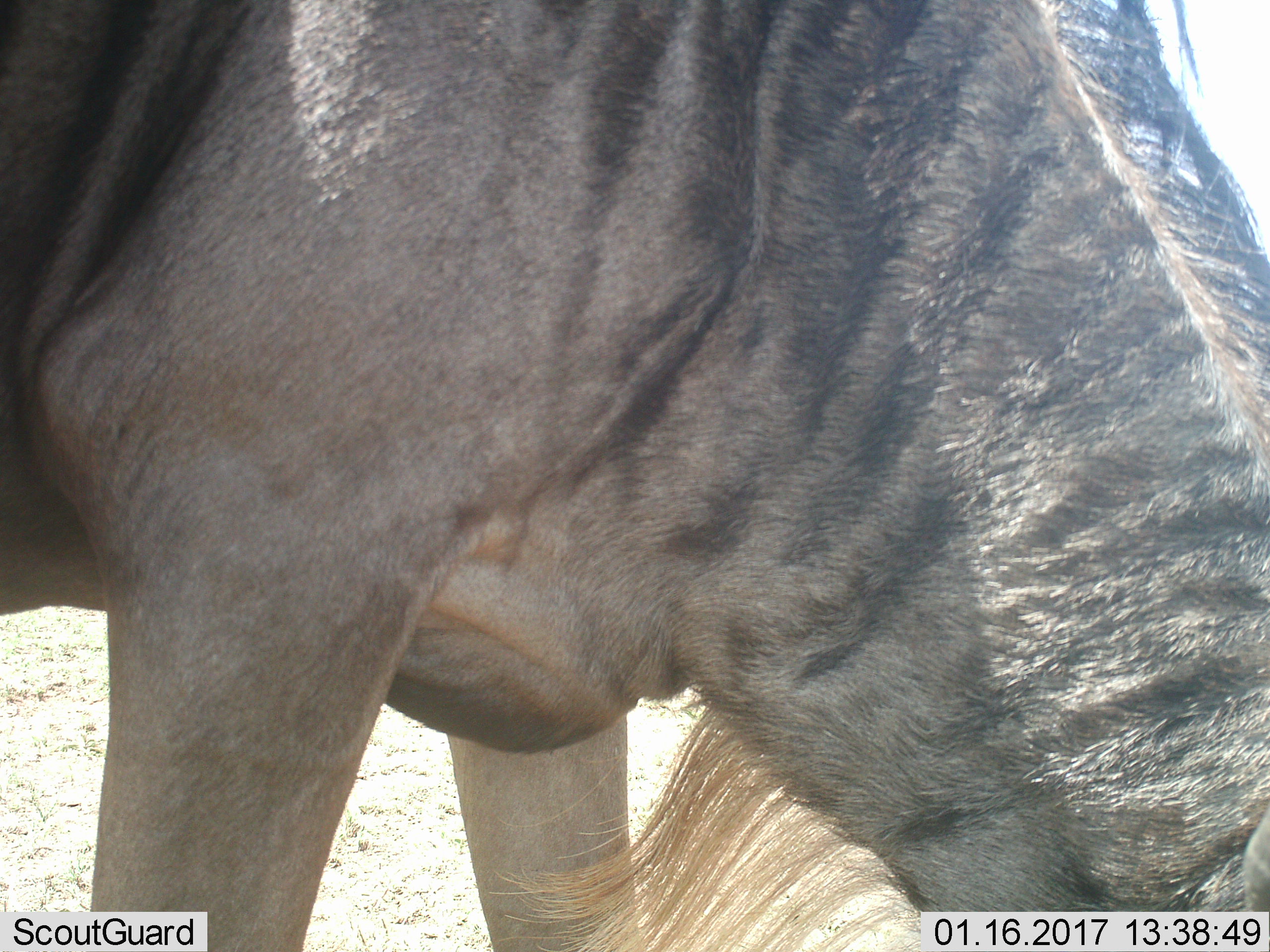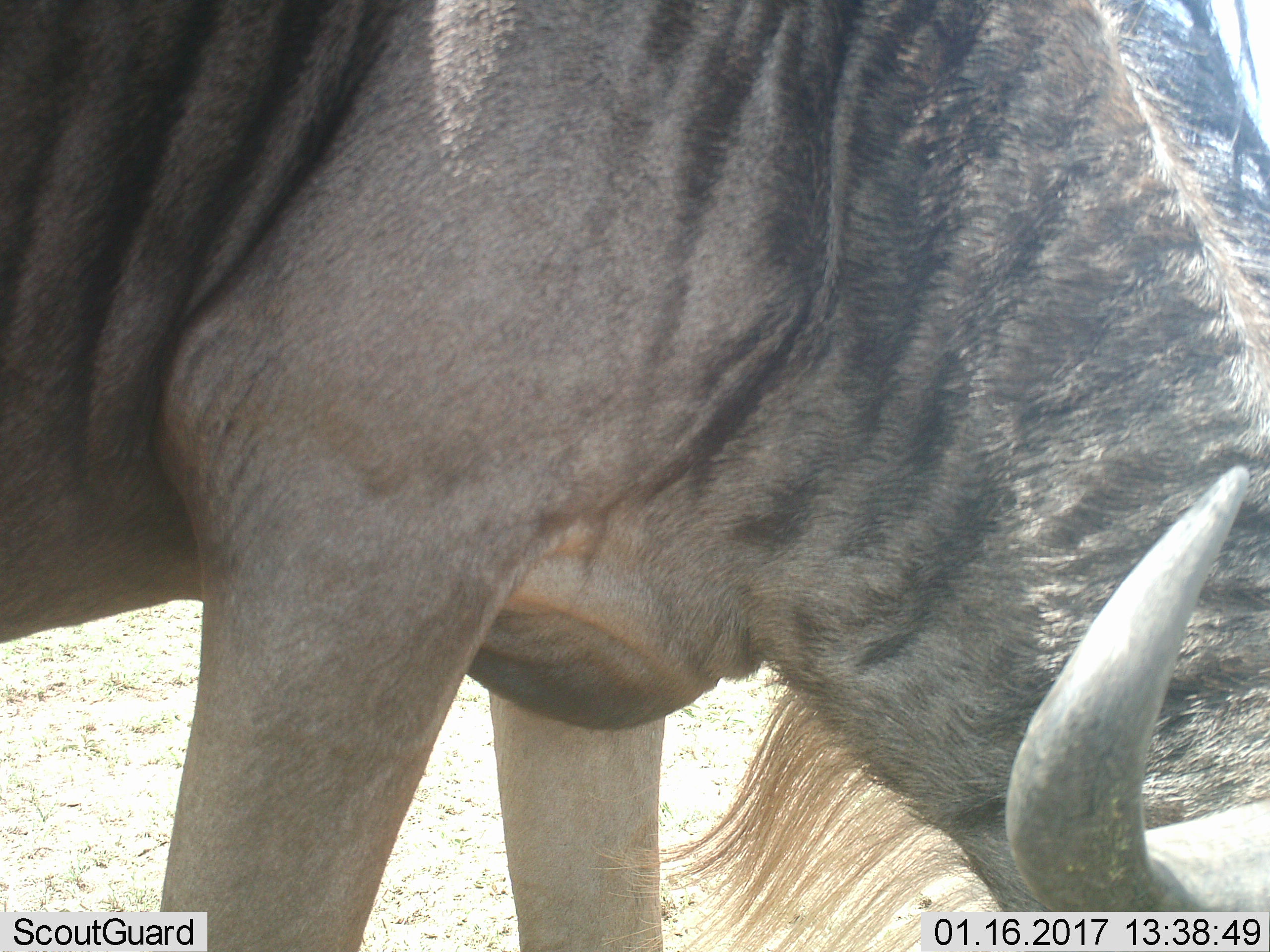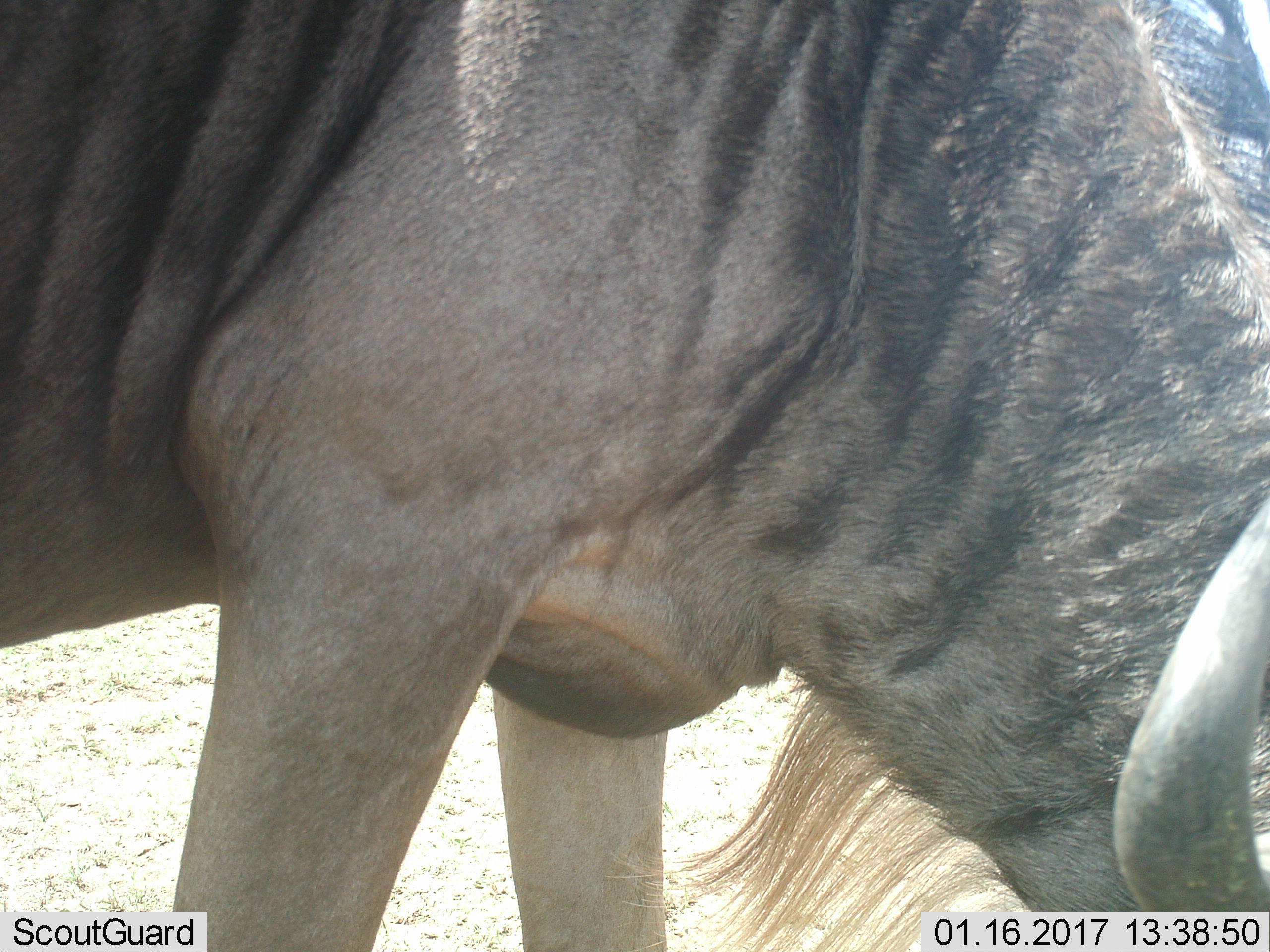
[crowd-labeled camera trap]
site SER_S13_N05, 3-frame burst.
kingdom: Animalia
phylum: Chordata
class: Mammalia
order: Artiodactyla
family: Bovidae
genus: Connochaetes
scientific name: Connochaetes taurinus taurinus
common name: blue wildebeest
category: wildebeestblue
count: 1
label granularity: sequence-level